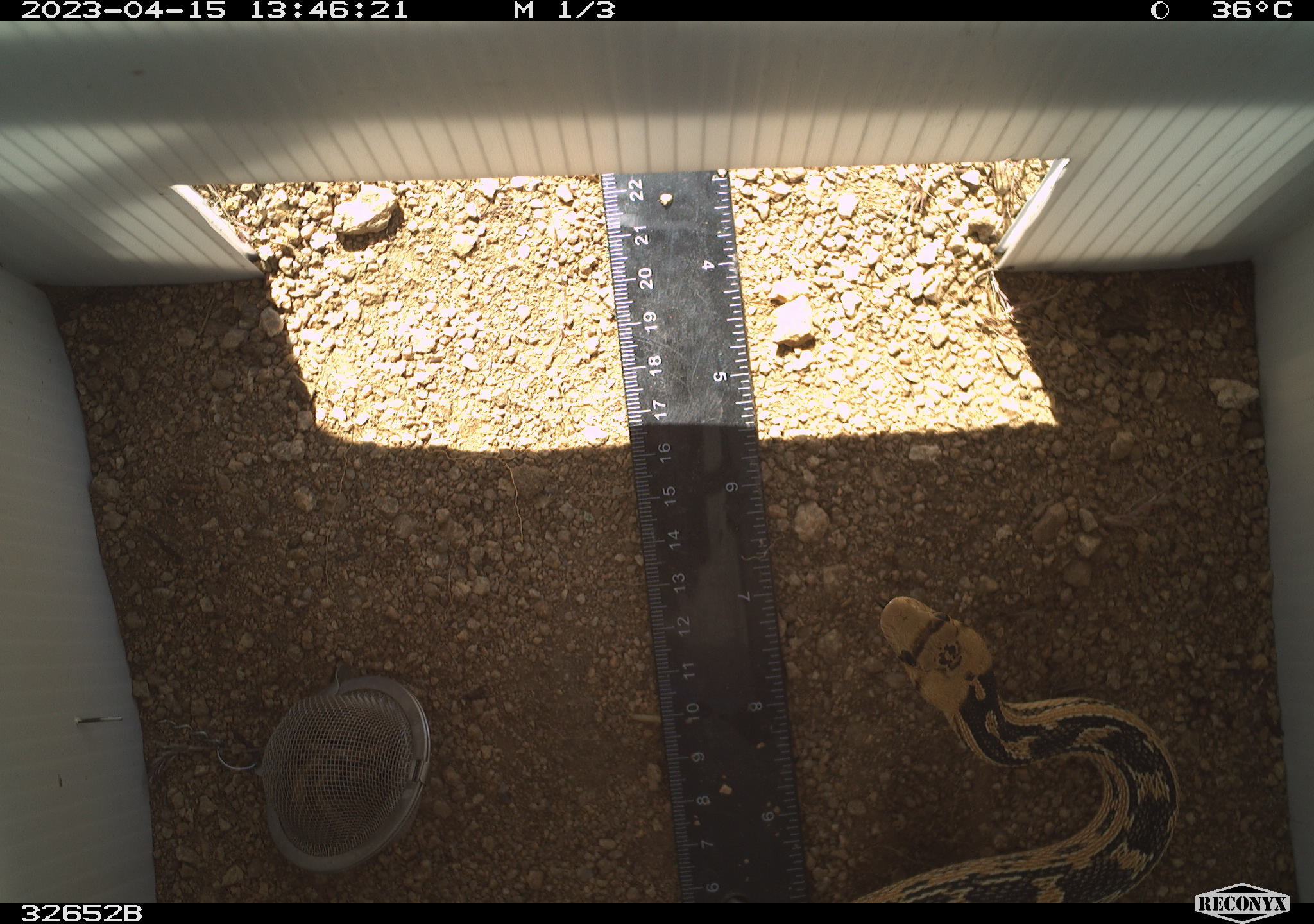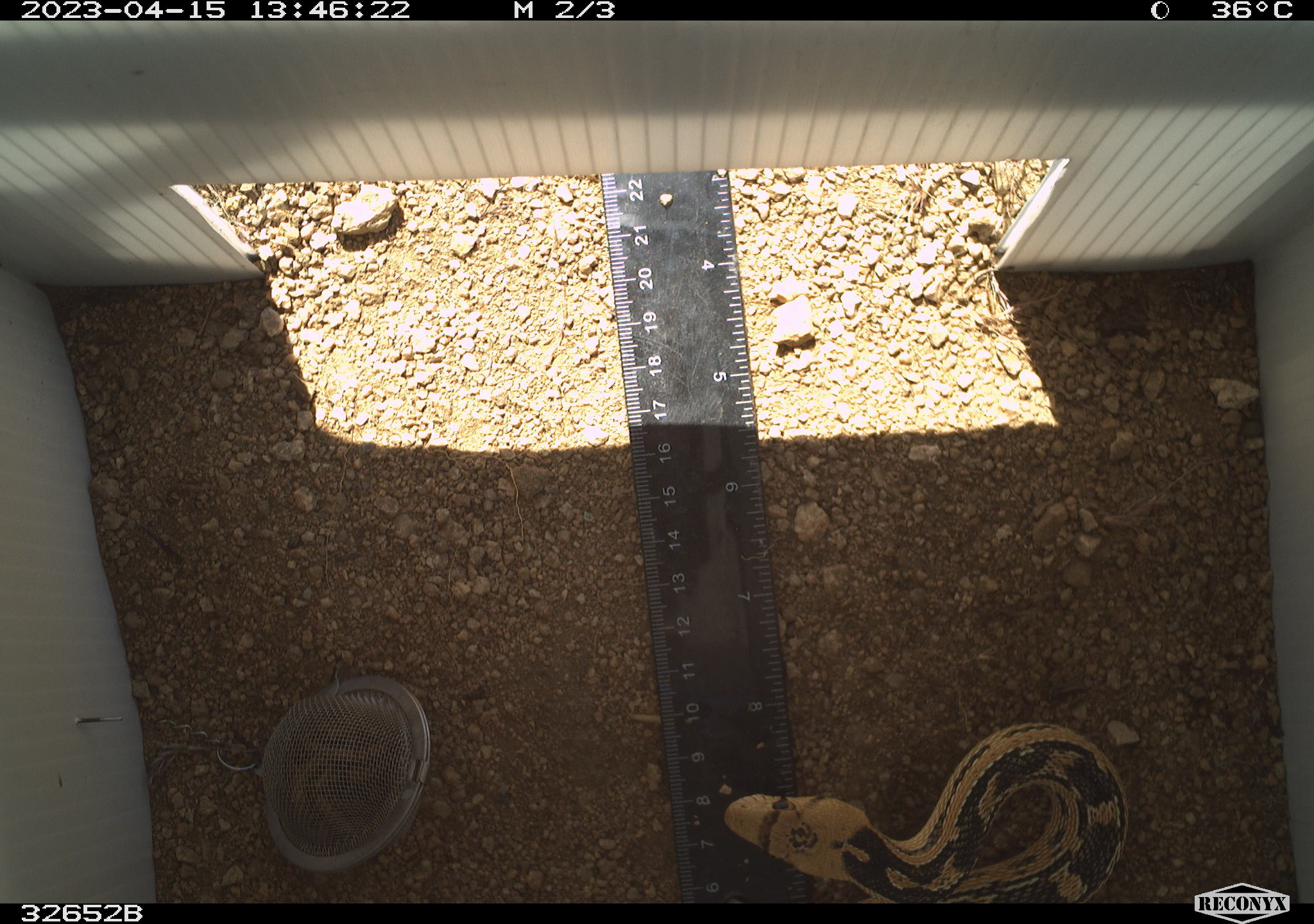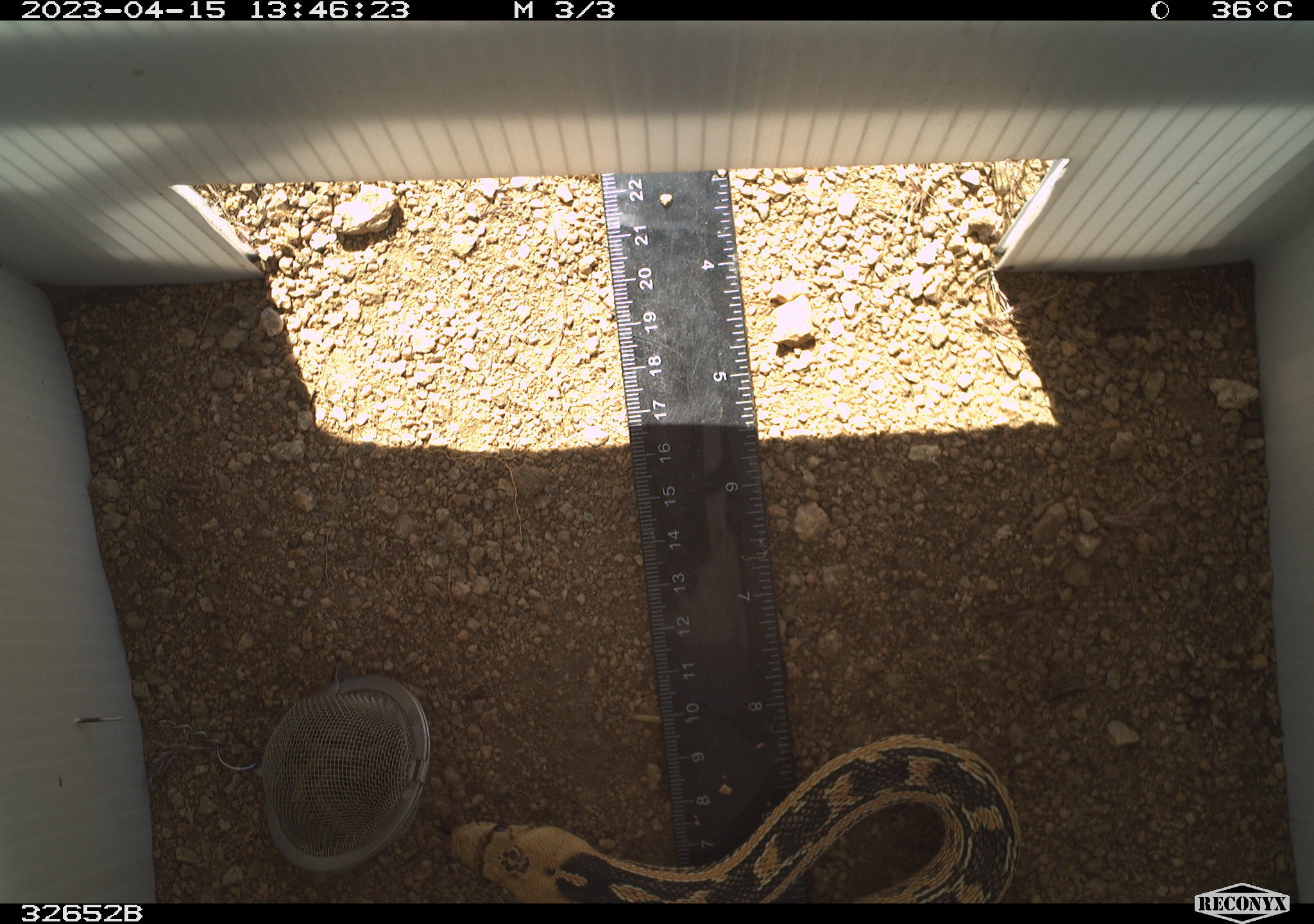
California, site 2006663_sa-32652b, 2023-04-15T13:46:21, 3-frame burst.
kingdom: Animalia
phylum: Chordata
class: Reptilia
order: Squamata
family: Colubridae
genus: Pituophis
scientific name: Pituophis catenifer catenifer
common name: pacific gophersnake